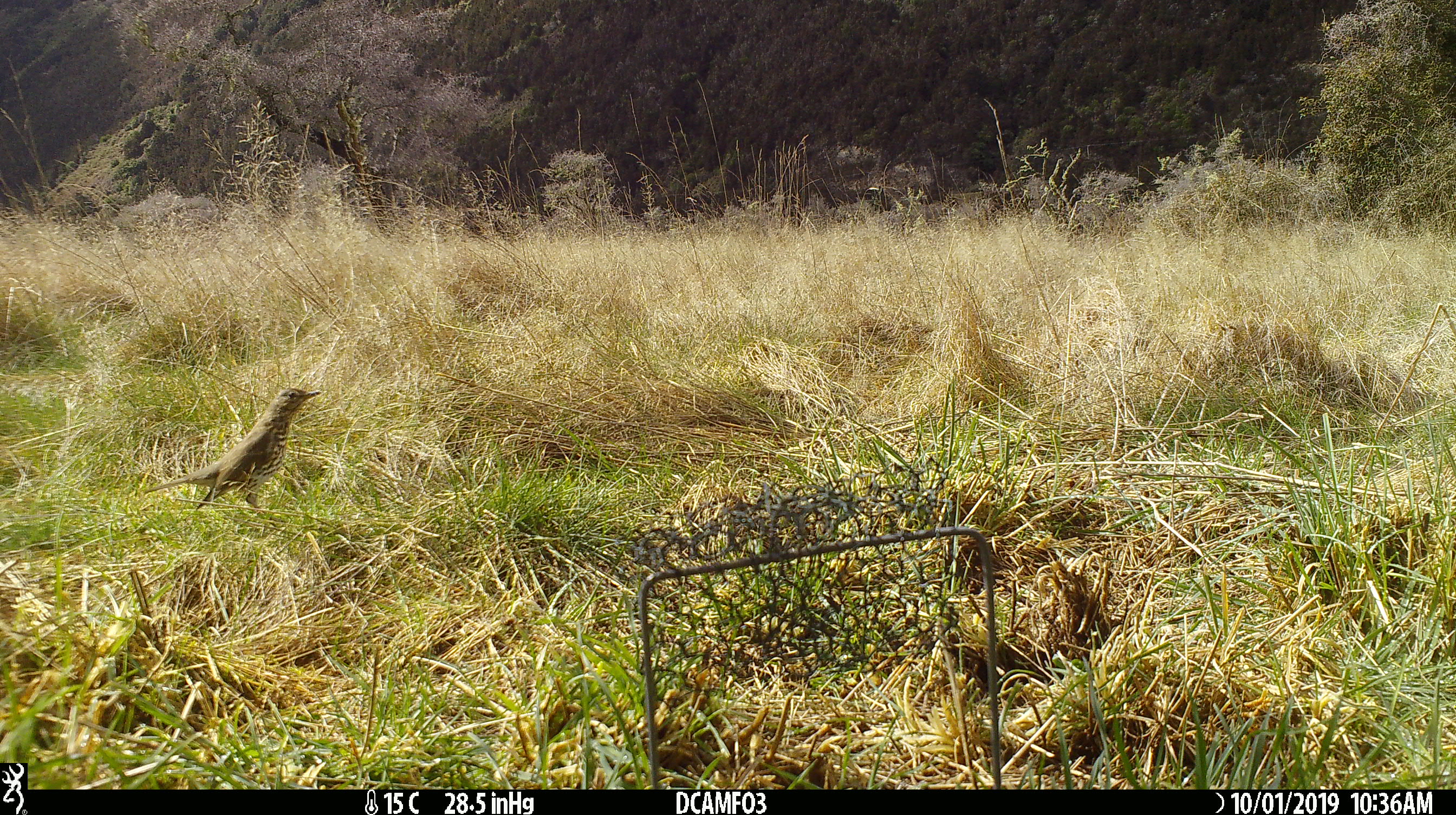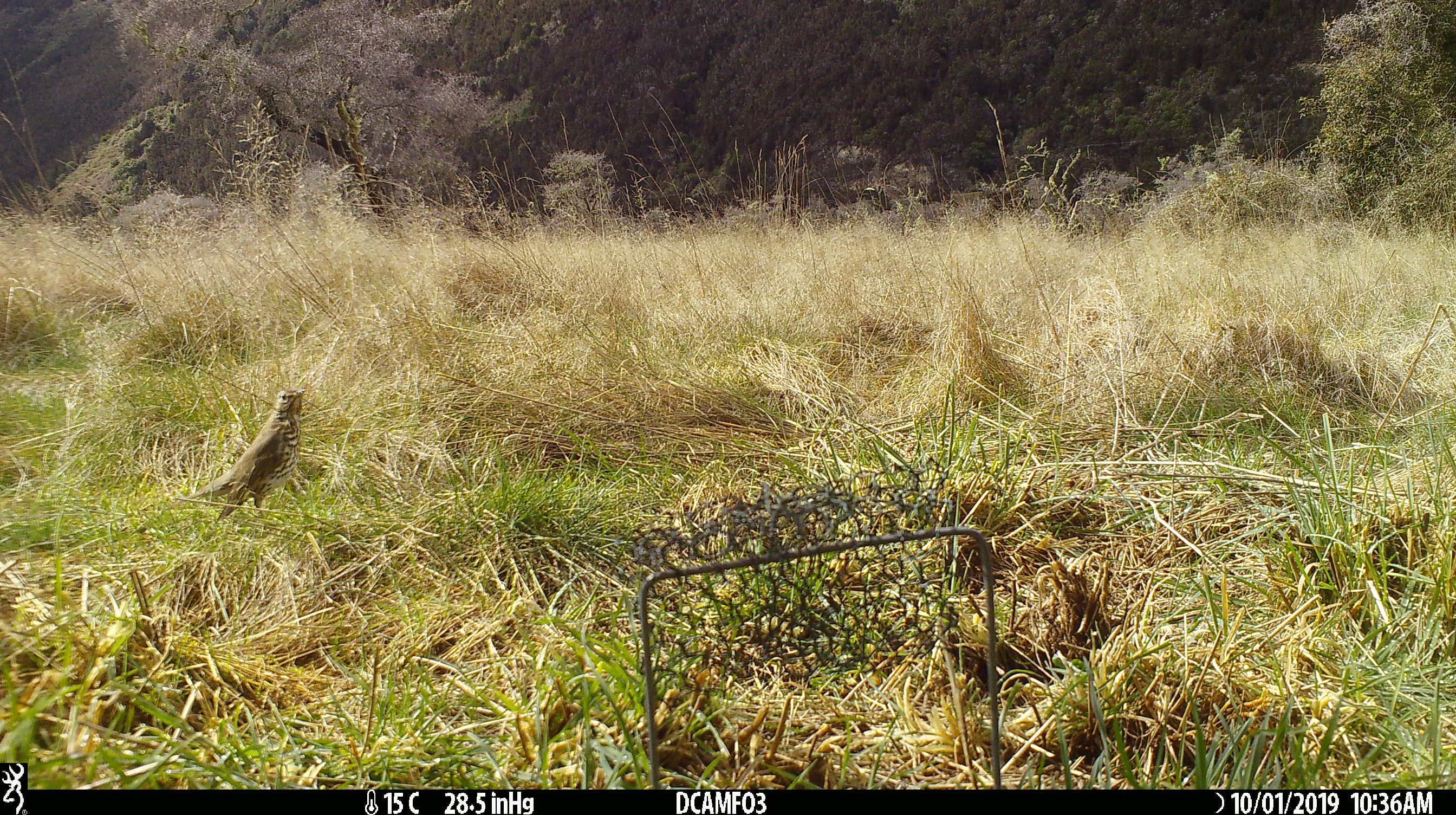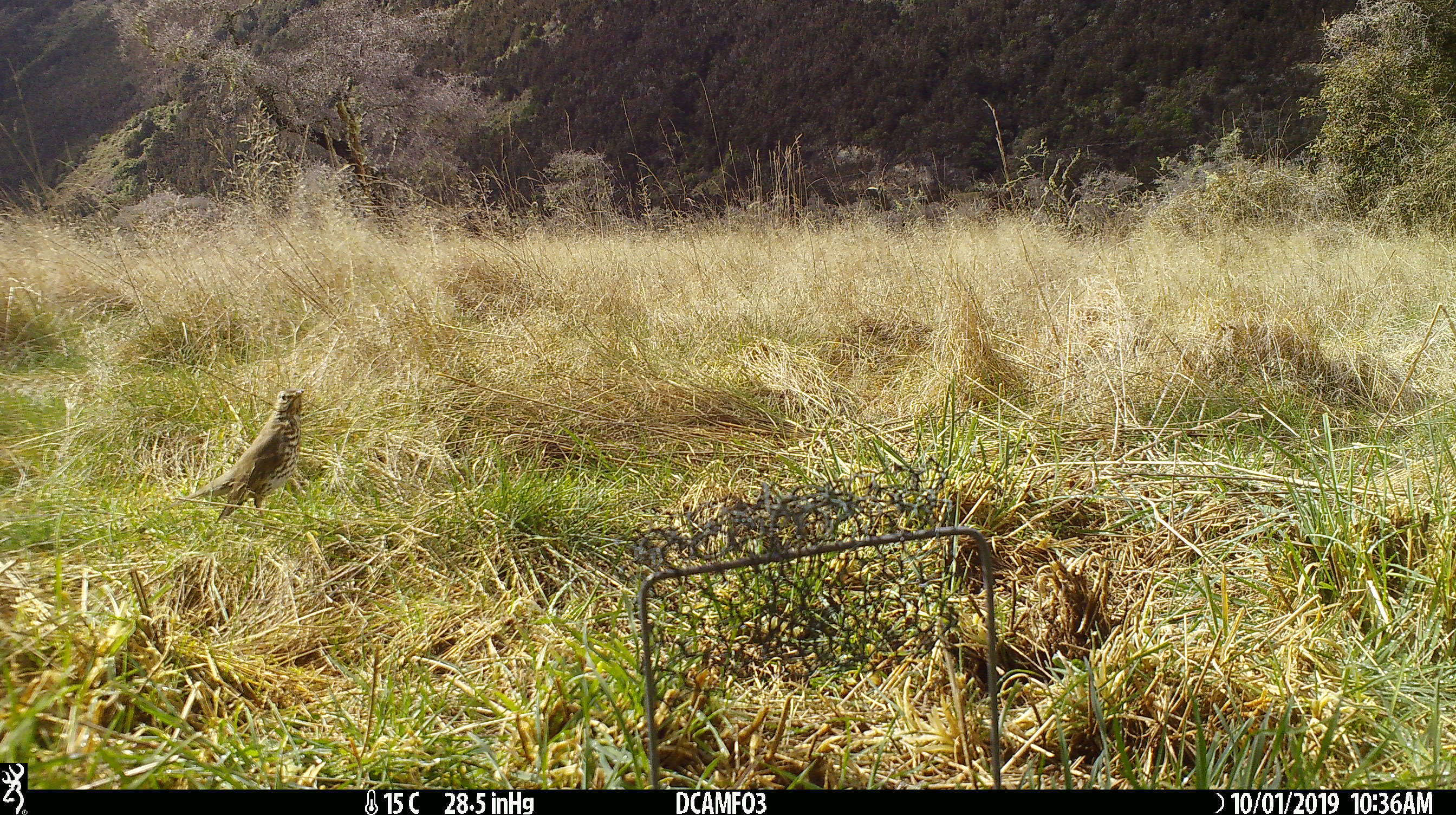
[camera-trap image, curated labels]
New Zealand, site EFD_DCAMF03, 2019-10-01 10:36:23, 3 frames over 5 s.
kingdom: Animalia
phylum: Chordata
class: Aves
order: Passeriformes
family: Turdidae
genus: Turdus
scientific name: Turdus philomelos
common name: song thrush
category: thrush